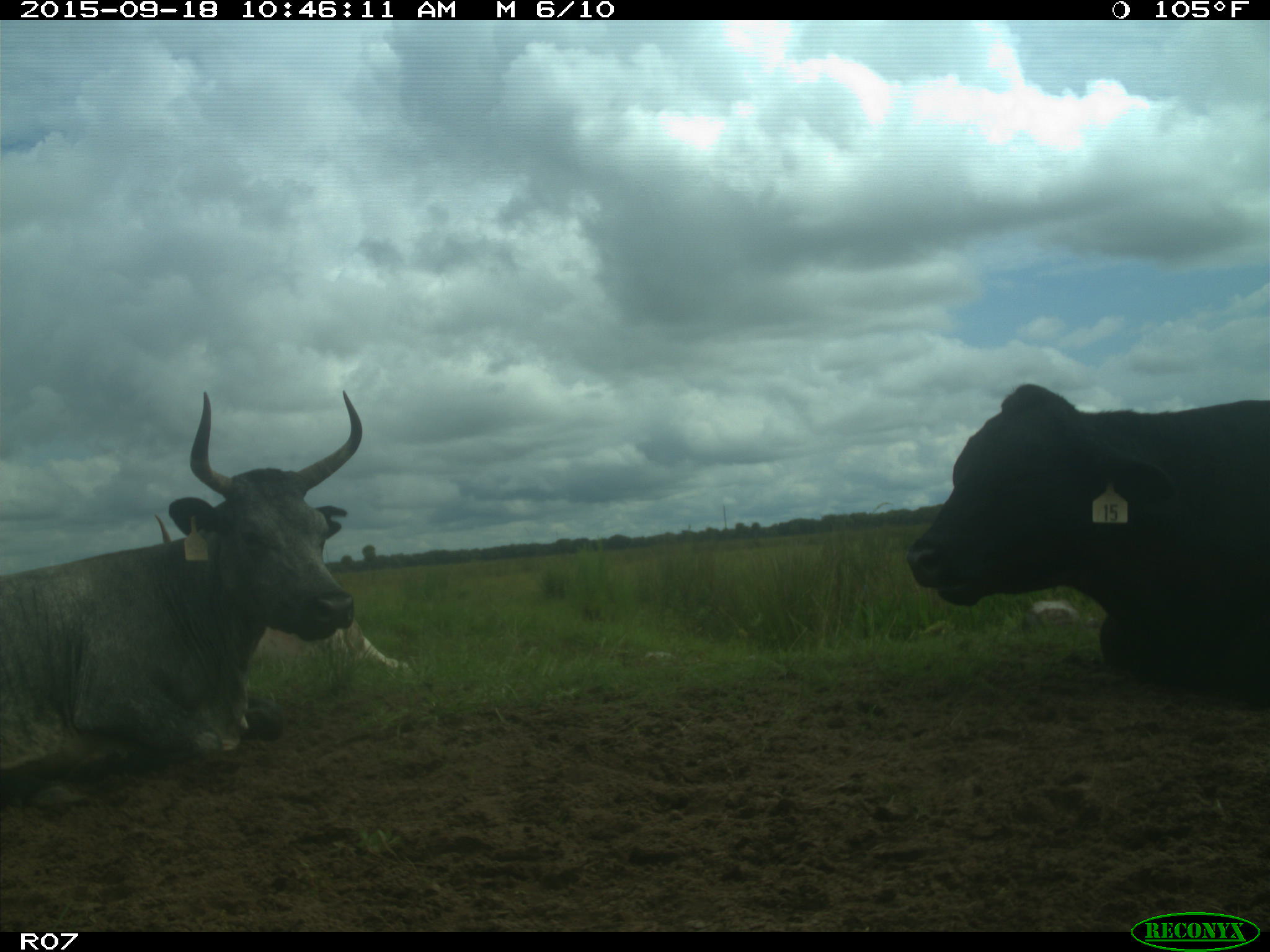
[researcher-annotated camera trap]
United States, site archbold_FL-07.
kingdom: Animalia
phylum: Chordata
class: Mammalia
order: Artiodactyla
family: Bovidae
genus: Bos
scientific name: Bos taurus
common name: domestic cow